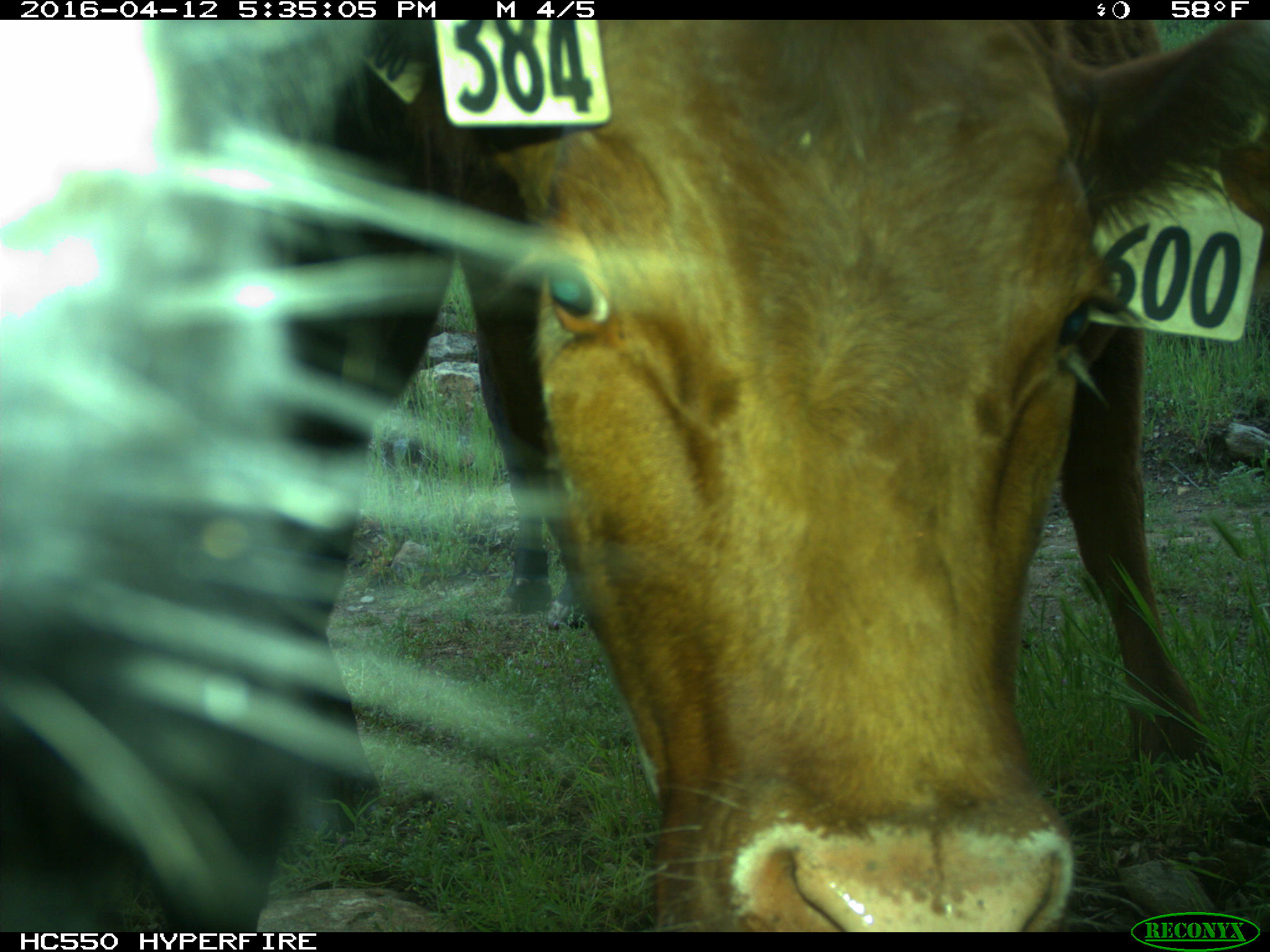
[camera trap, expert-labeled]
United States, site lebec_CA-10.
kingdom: Animalia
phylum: Chordata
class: Mammalia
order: Artiodactyla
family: Bovidae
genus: Bos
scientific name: Bos taurus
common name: domestic cow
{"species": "Bos taurus (domestic cow)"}